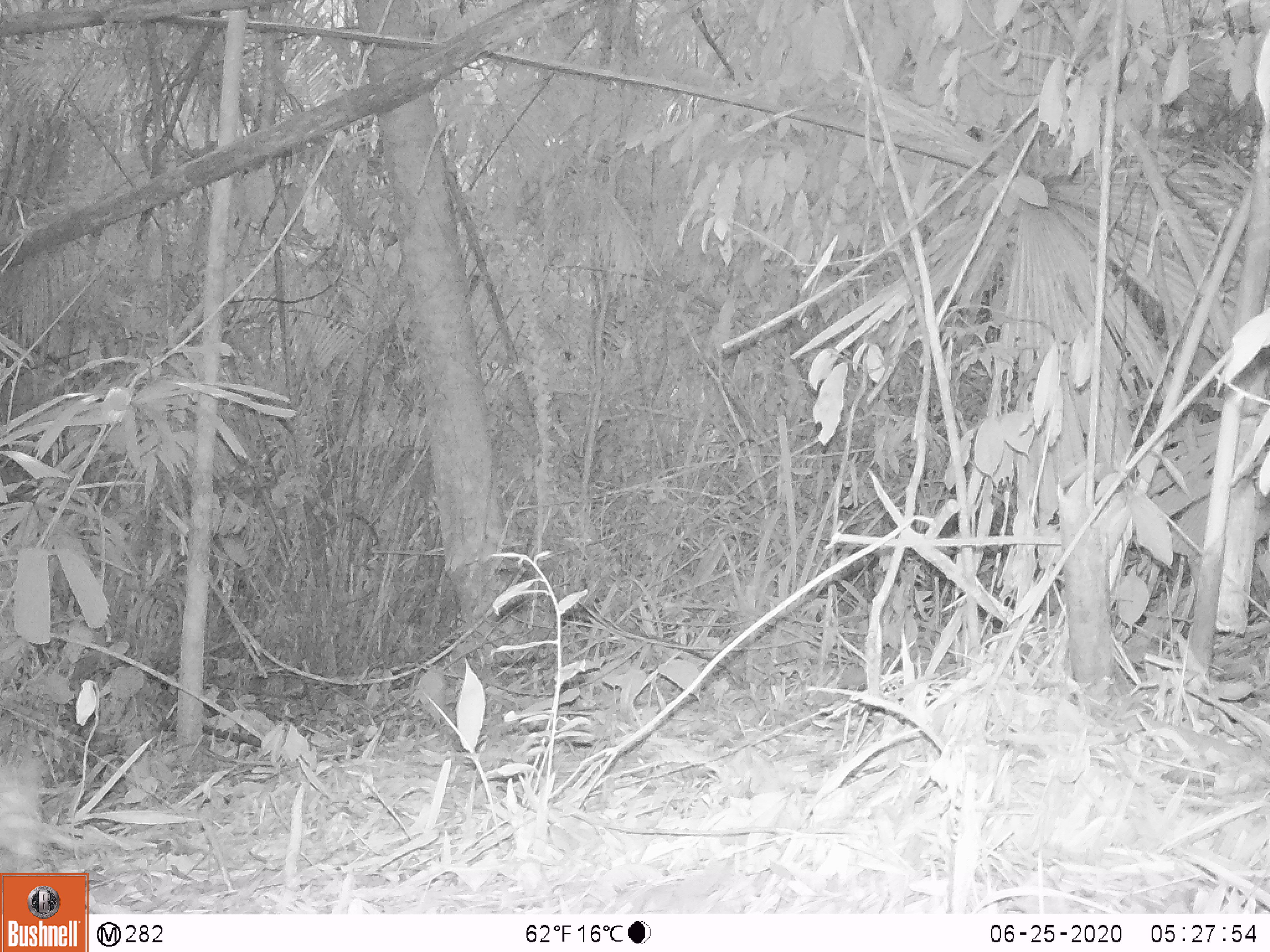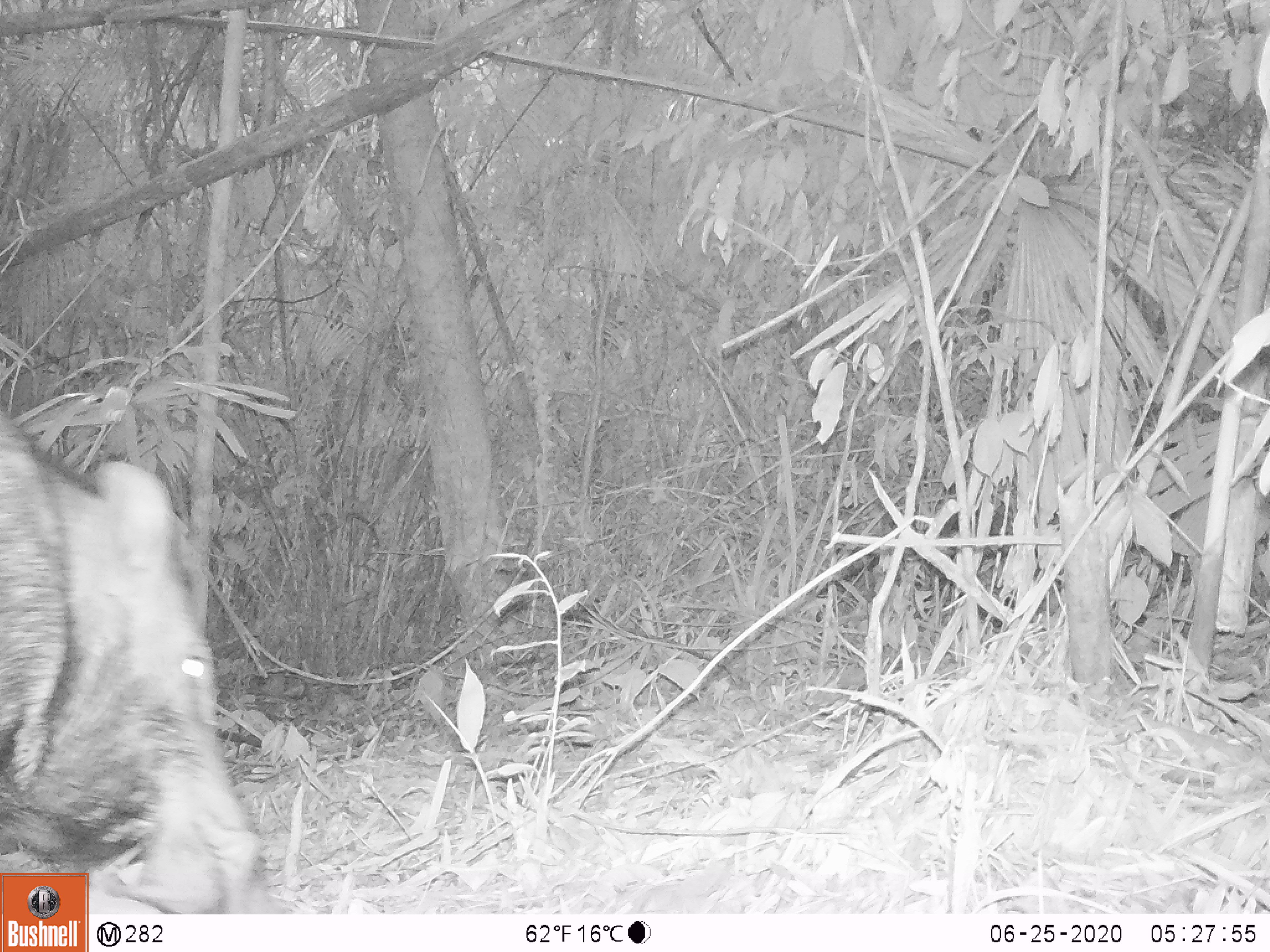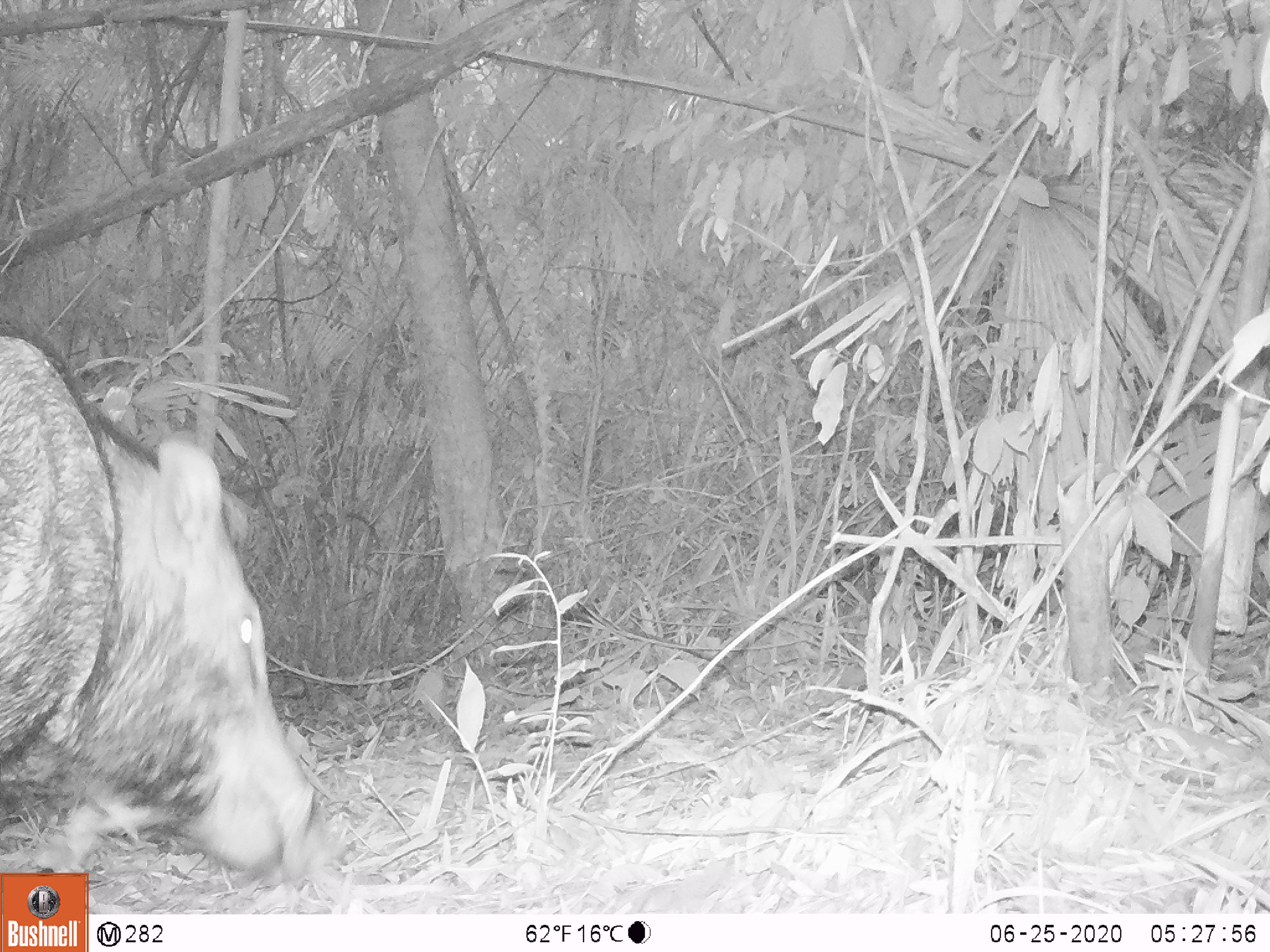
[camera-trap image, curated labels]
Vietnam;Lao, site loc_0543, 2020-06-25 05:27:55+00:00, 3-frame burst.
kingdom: Animalia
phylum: Chordata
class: Mammalia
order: Artiodactyla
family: Suidae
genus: Sus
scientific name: Sus scrofa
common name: eurasian wild pig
Eurasian wild pig (Sus scrofa). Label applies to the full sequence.